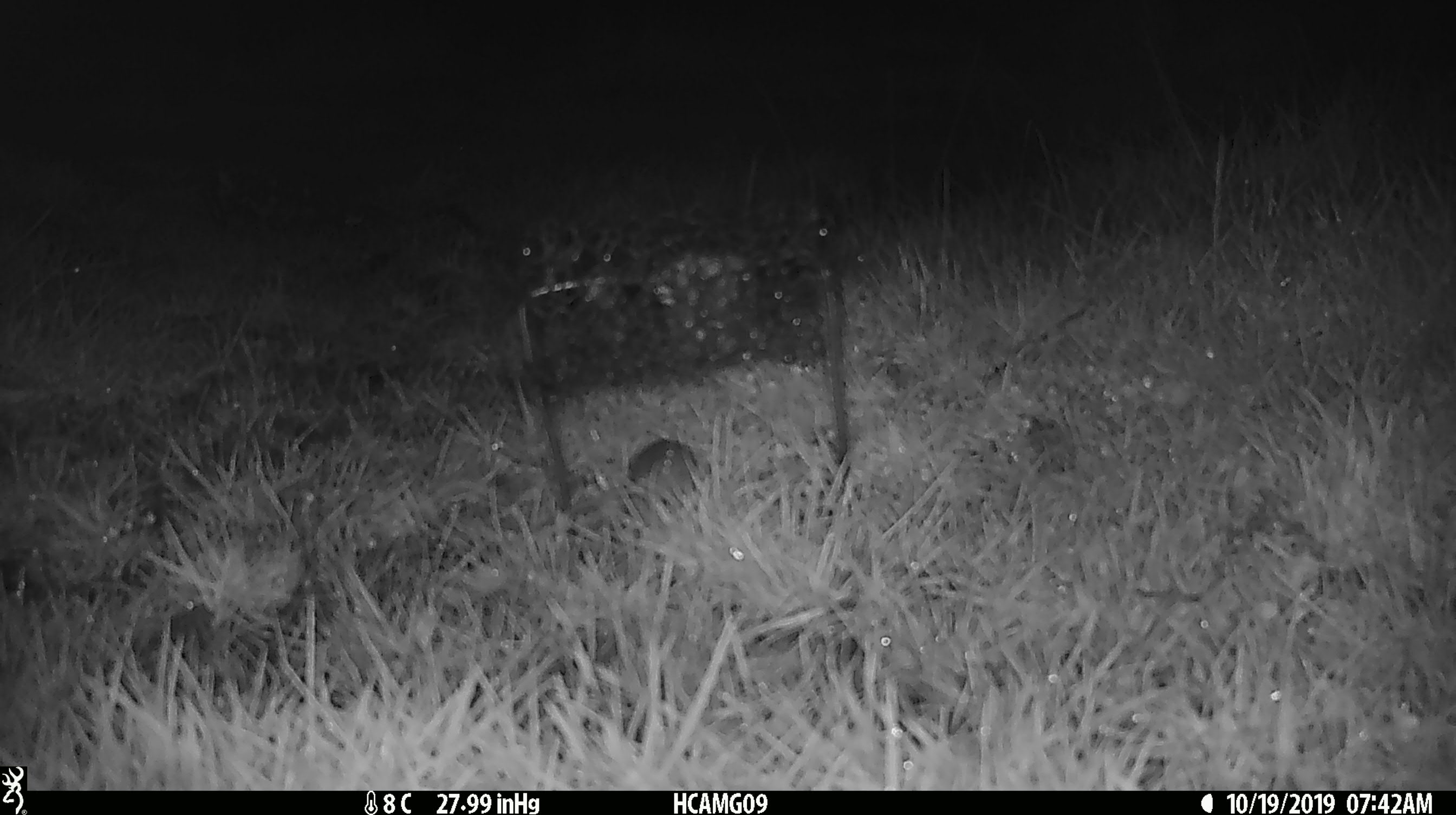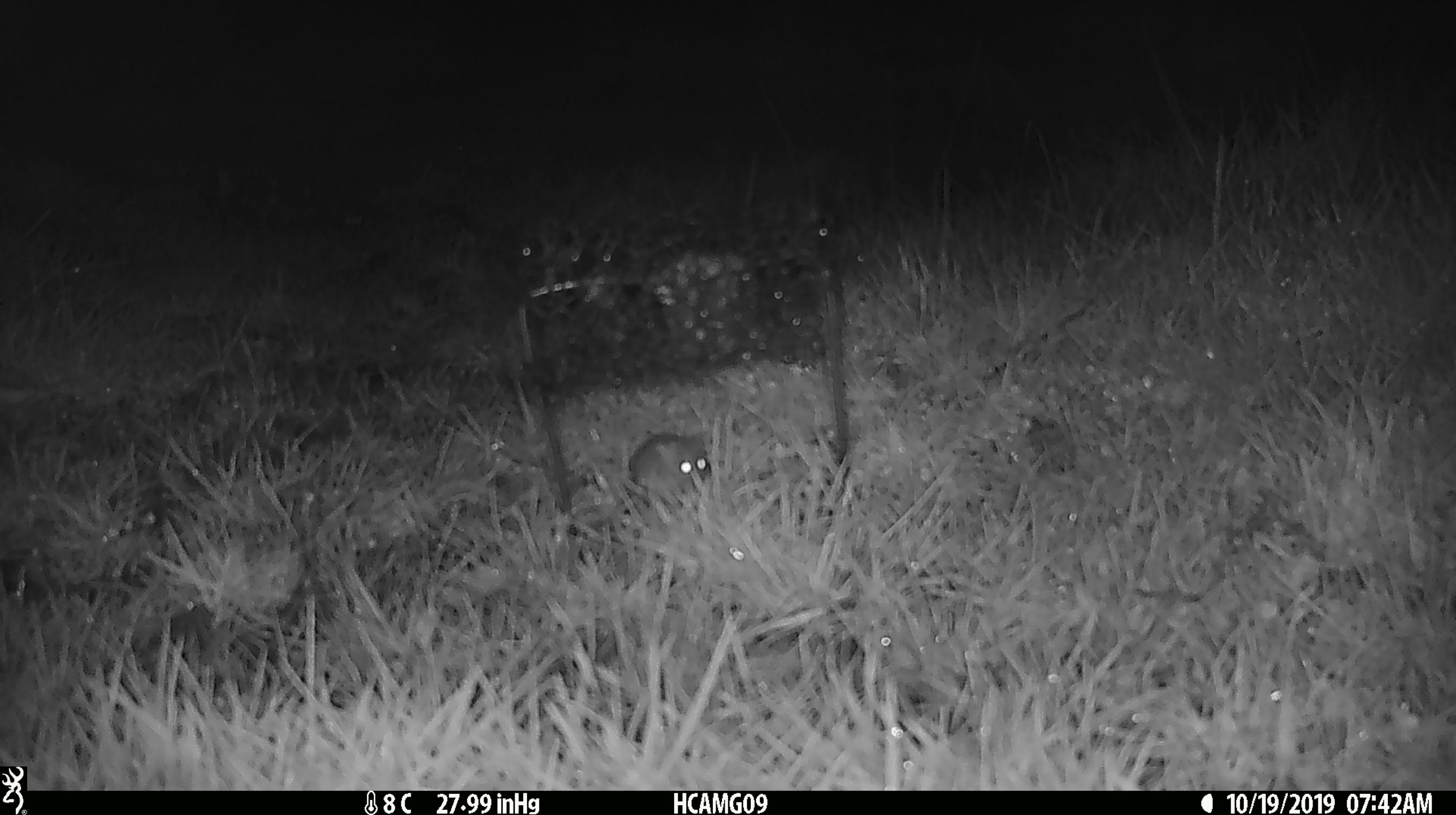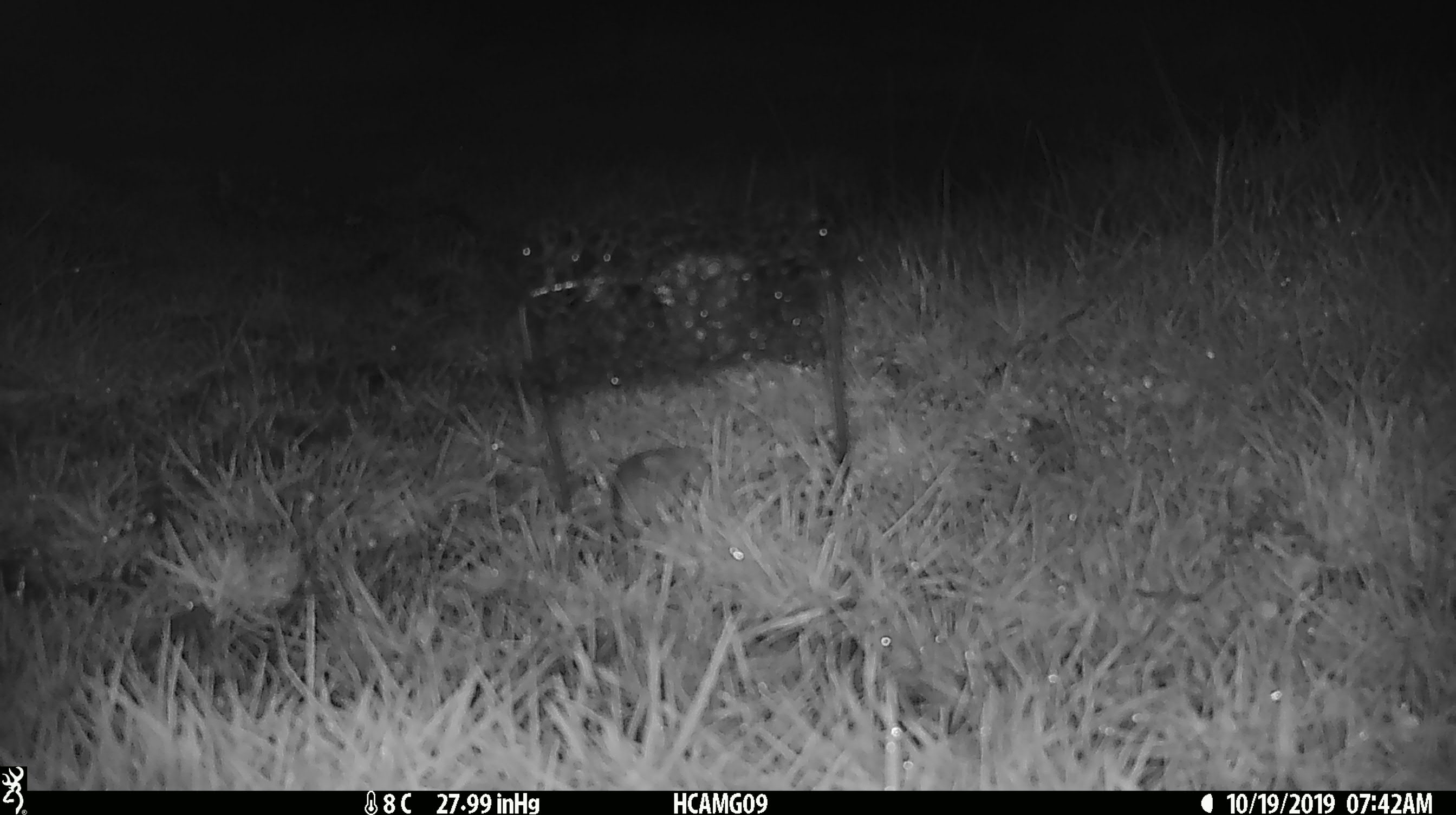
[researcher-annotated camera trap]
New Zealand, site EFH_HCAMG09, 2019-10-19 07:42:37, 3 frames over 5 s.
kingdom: Animalia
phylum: Chordata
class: Mammalia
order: Rodentia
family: Muridae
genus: Mus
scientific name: Mus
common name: mouse